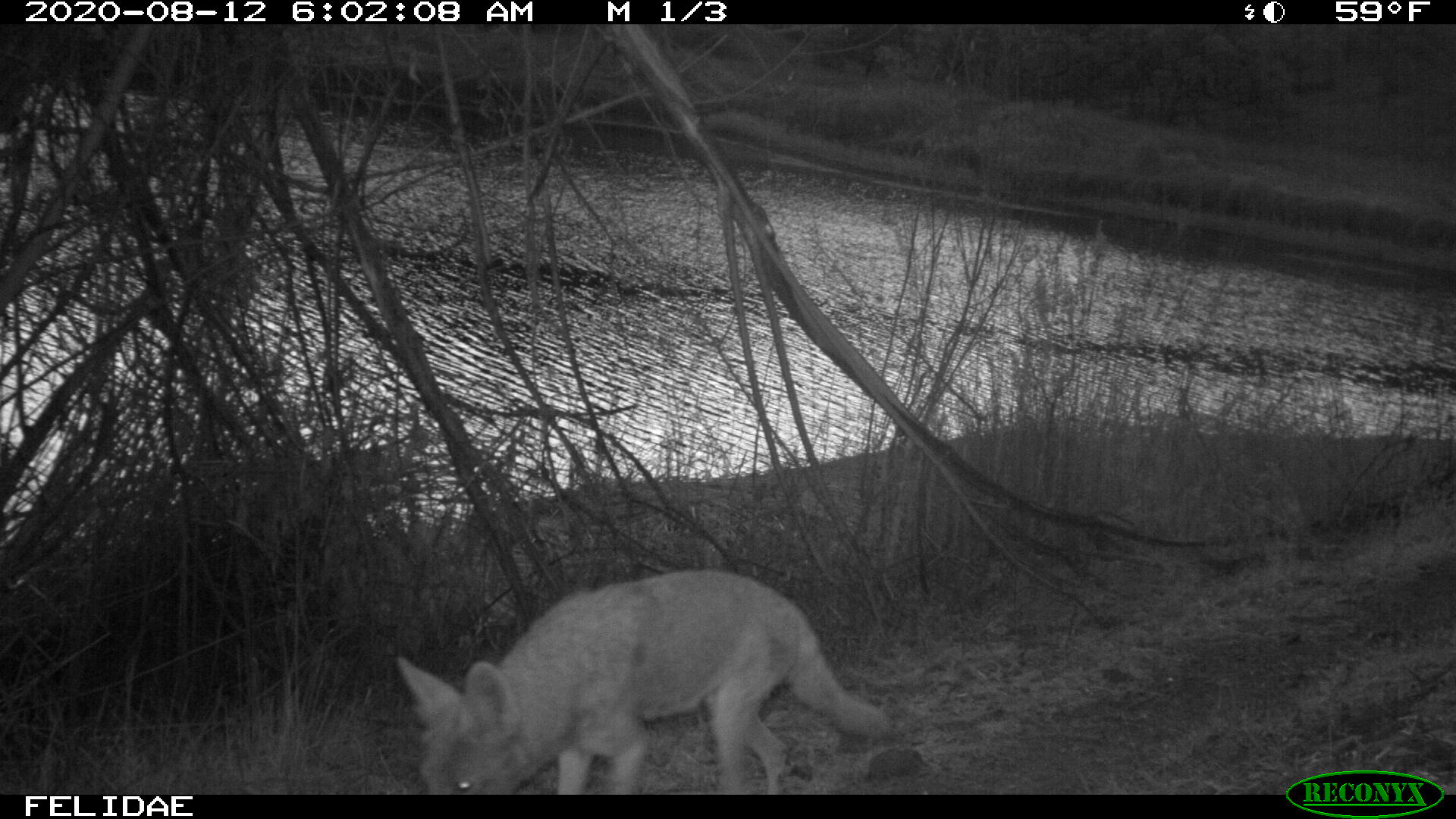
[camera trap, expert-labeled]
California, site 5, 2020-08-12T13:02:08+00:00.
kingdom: Animalia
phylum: Chordata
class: Mammalia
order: Carnivora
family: Canidae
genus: Canis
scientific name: Canis latrans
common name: coyote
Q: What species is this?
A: Coyote (Canis latrans).